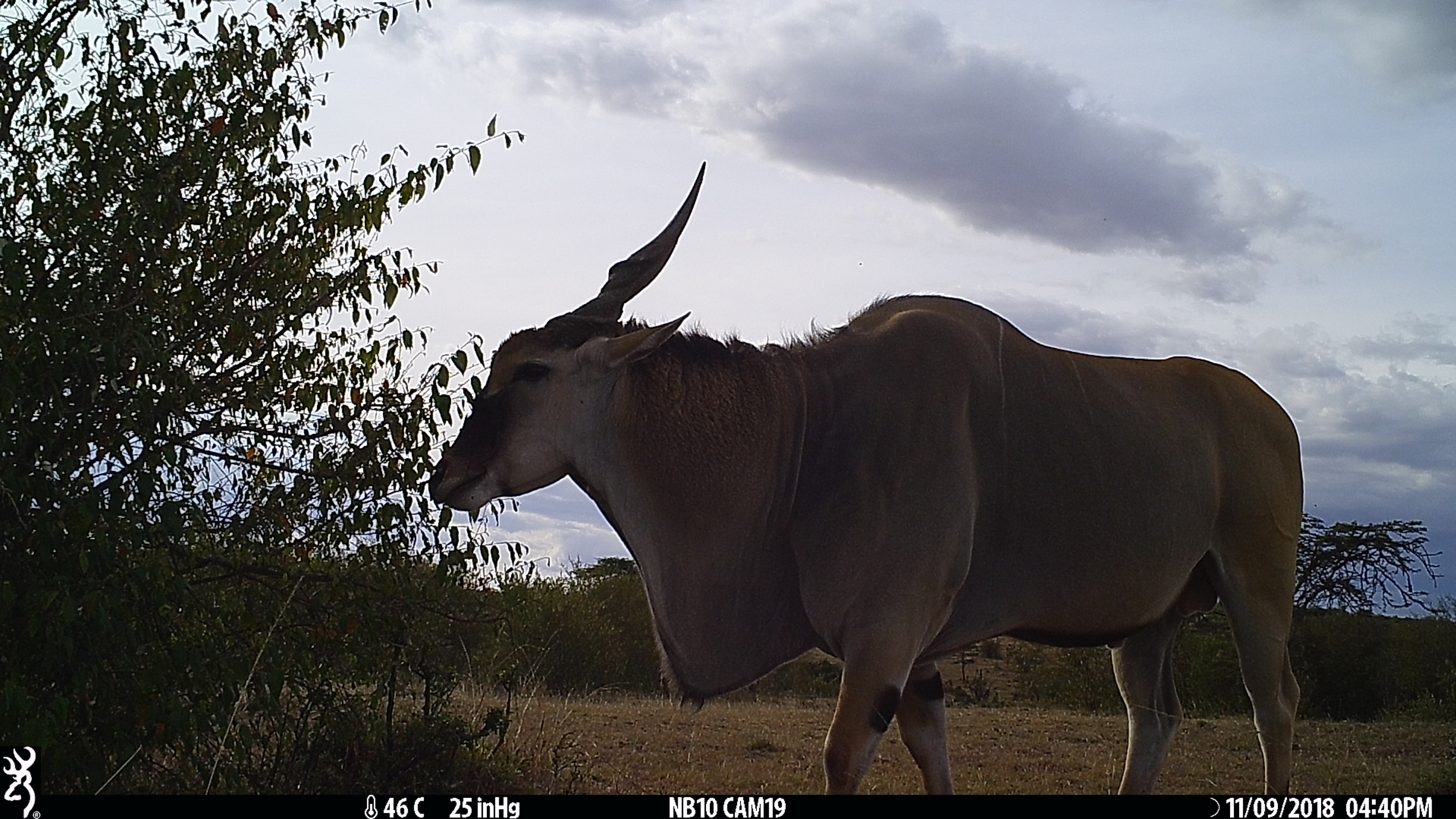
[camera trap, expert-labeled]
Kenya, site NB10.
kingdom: Animalia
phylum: Chordata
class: Mammalia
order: Artiodactyla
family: Bovidae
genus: Tragelaphus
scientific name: Tragelaphus oryx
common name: eland